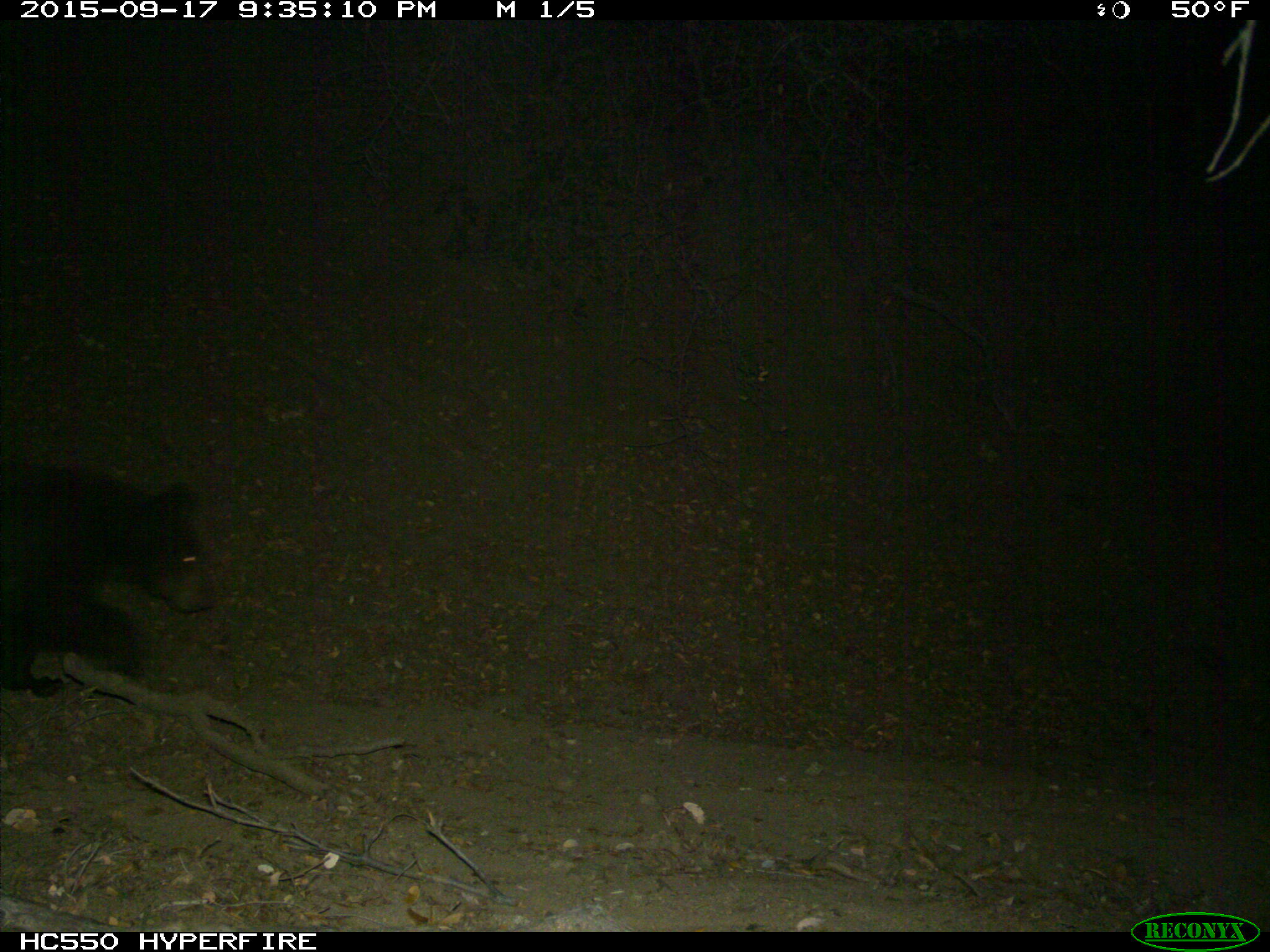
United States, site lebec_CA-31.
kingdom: Animalia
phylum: Chordata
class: Mammalia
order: Carnivora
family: Ursidae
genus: Ursus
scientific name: Ursus americanus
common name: american black bear